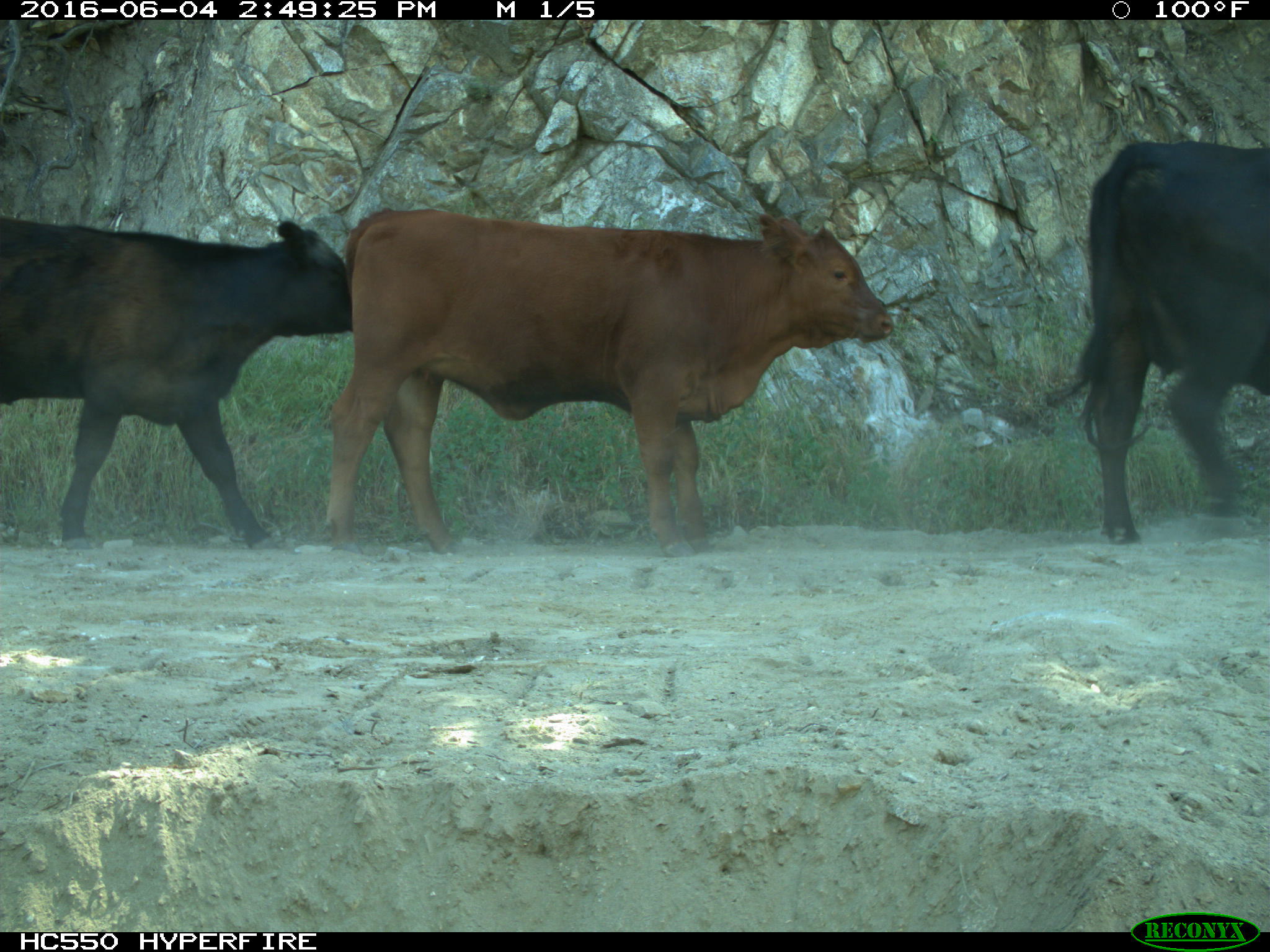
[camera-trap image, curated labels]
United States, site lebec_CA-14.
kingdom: Animalia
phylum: Chordata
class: Mammalia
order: Artiodactyla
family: Bovidae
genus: Bos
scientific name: Bos taurus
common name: domestic cow